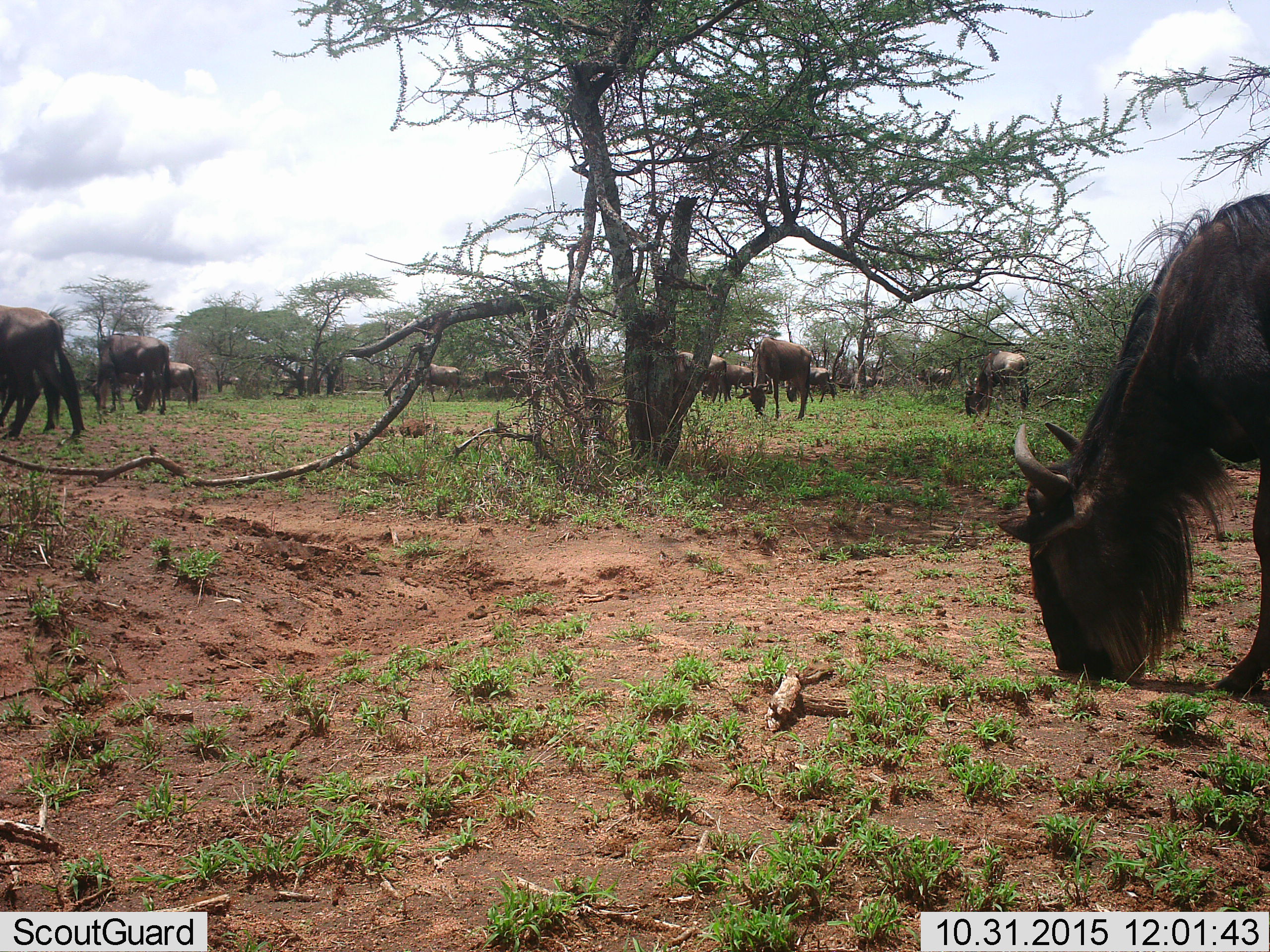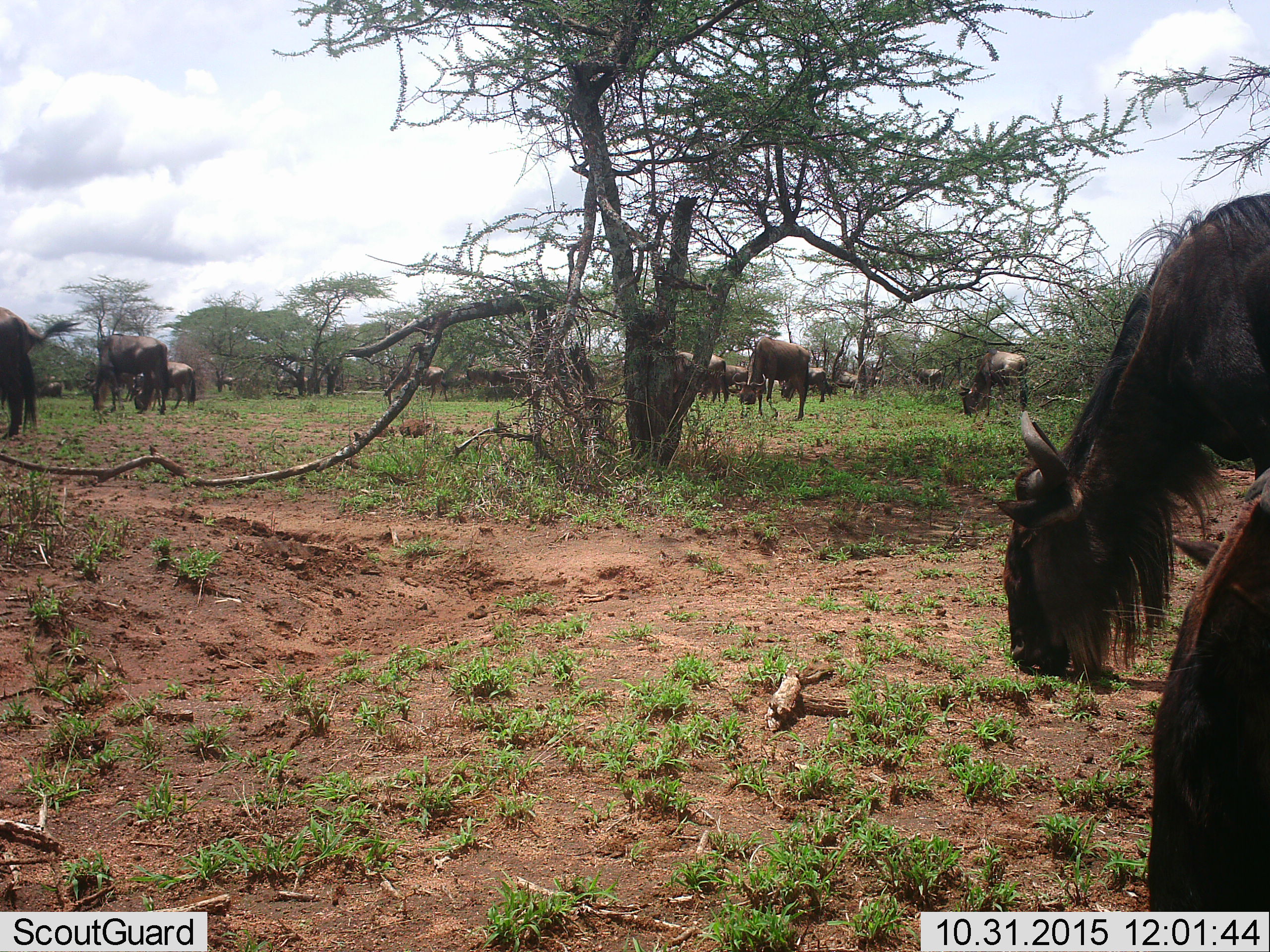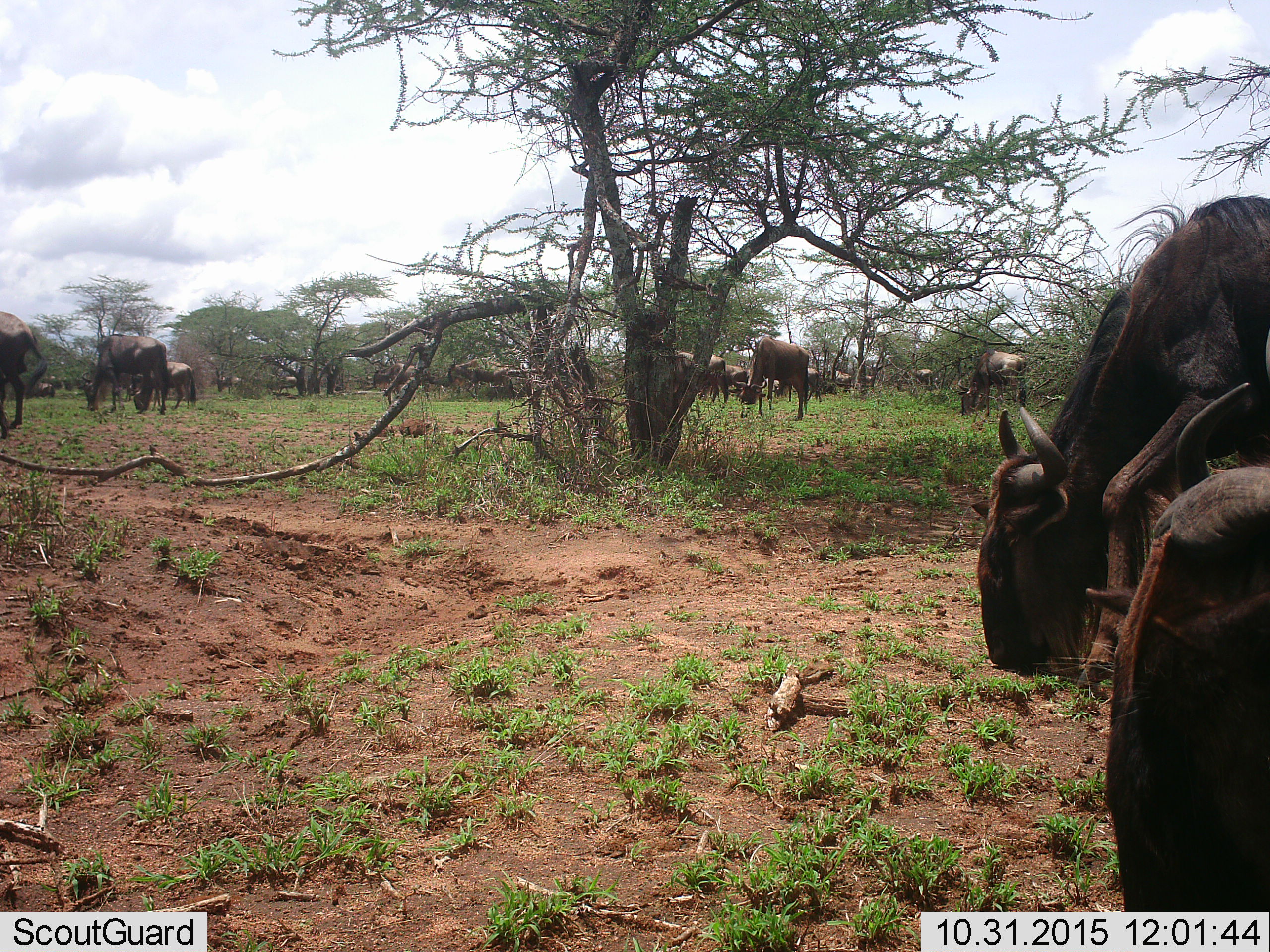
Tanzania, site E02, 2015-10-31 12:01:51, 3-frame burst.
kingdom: Animalia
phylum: Chordata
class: Mammalia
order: Artiodactyla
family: Bovidae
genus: Connochaetes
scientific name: Connochaetes taurinus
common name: blue wildebeest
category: wildebeest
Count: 11-50.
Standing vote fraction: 61%.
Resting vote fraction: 17%.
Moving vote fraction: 67%.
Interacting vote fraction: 0%.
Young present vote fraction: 11%.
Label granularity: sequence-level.